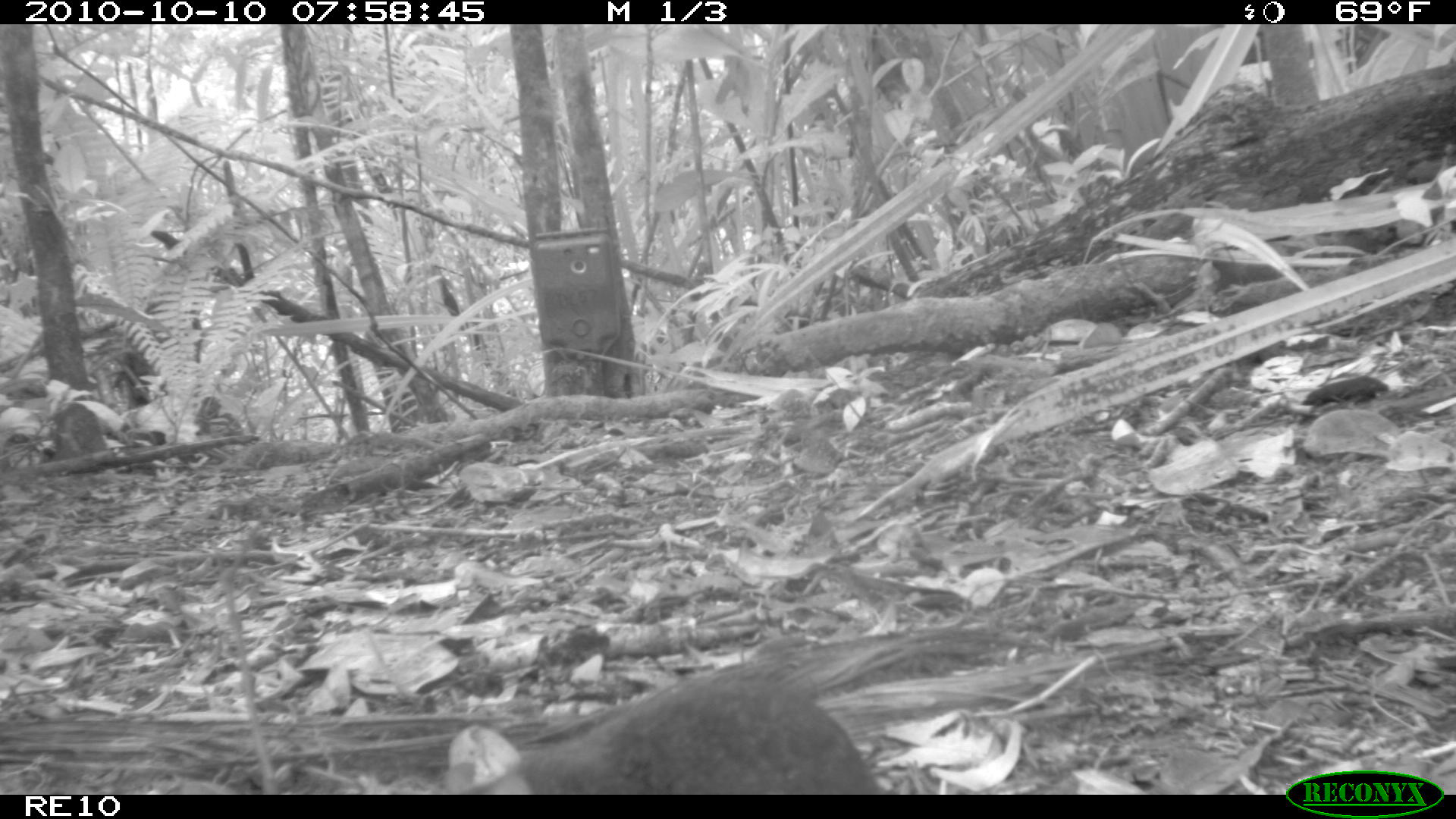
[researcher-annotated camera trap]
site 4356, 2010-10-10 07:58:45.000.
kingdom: Animalia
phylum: Chordata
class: Mammalia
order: Rodentia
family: Muridae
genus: Rattus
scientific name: Rattus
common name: rodent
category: unknown rat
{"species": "unknown rat (rodent) (Rattus)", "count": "1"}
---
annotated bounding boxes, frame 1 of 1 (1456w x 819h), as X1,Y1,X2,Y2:
unknown rat: 430,662,886,795